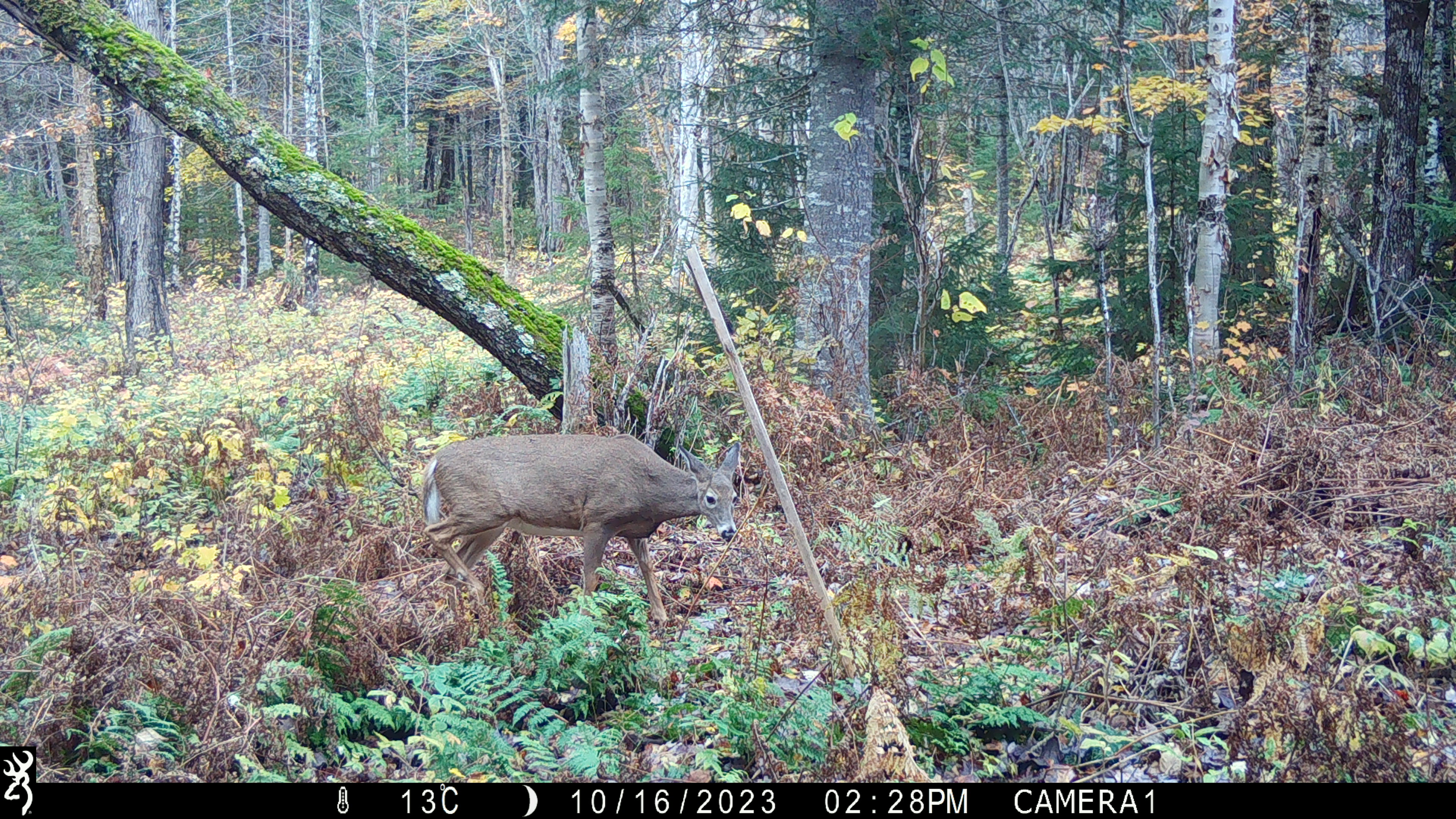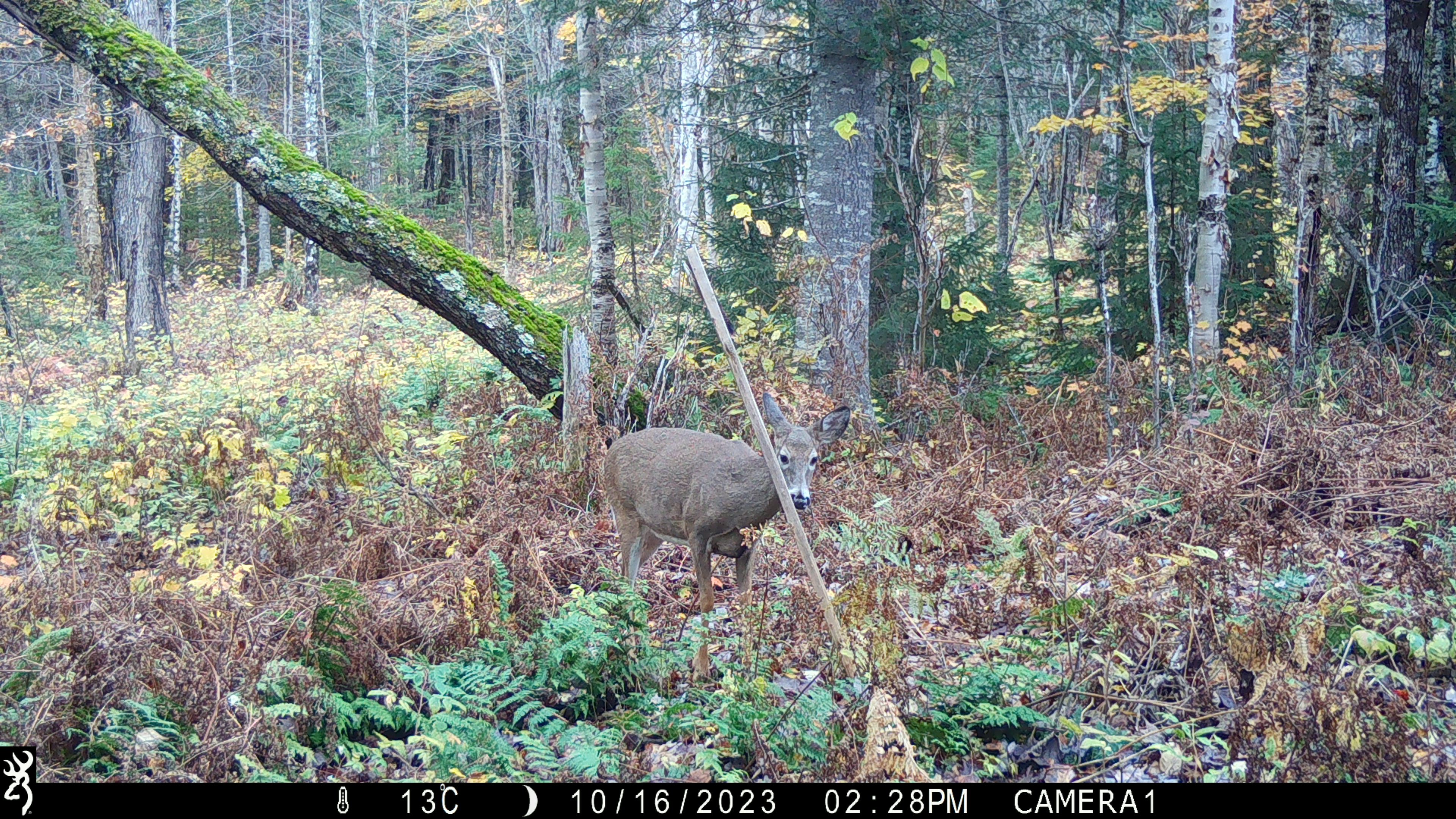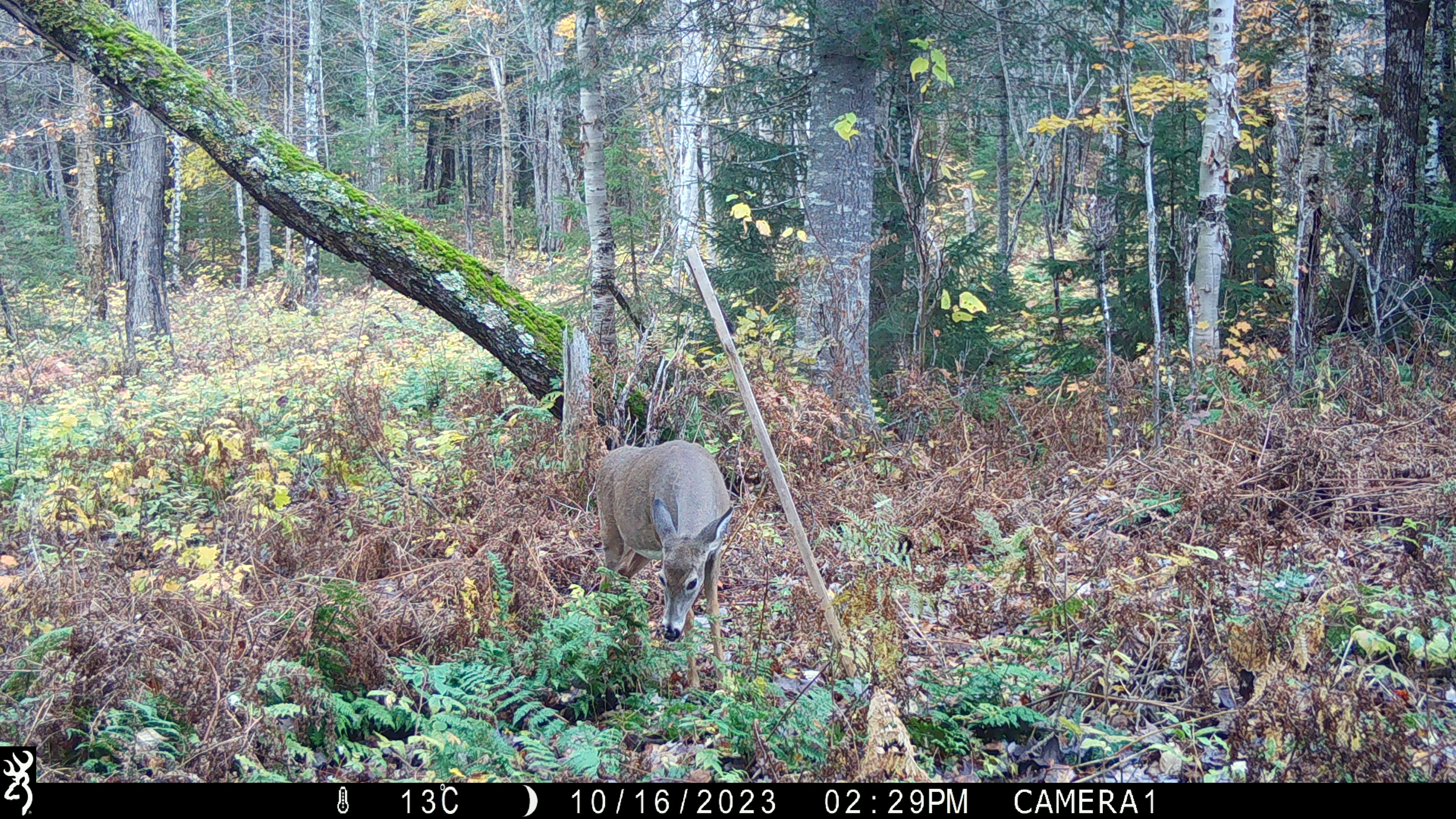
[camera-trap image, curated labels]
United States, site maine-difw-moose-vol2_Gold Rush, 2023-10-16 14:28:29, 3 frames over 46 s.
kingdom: Animalia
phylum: Chordata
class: Mammalia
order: Artiodactyla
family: Cervidae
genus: Odocoileus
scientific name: Odocoileus virginianus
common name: white-tailed deer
White-tailed deer (Odocoileus virginianus).